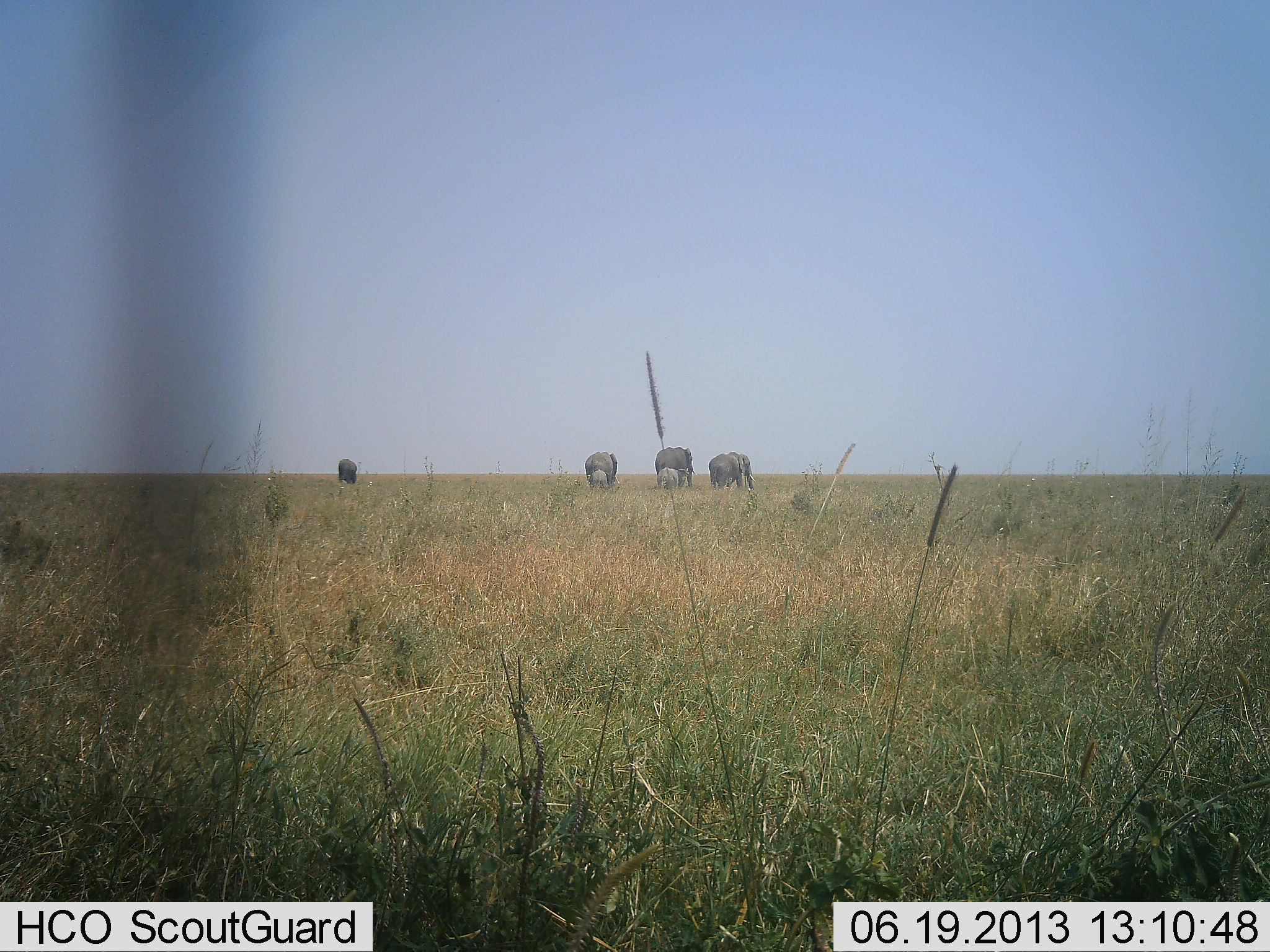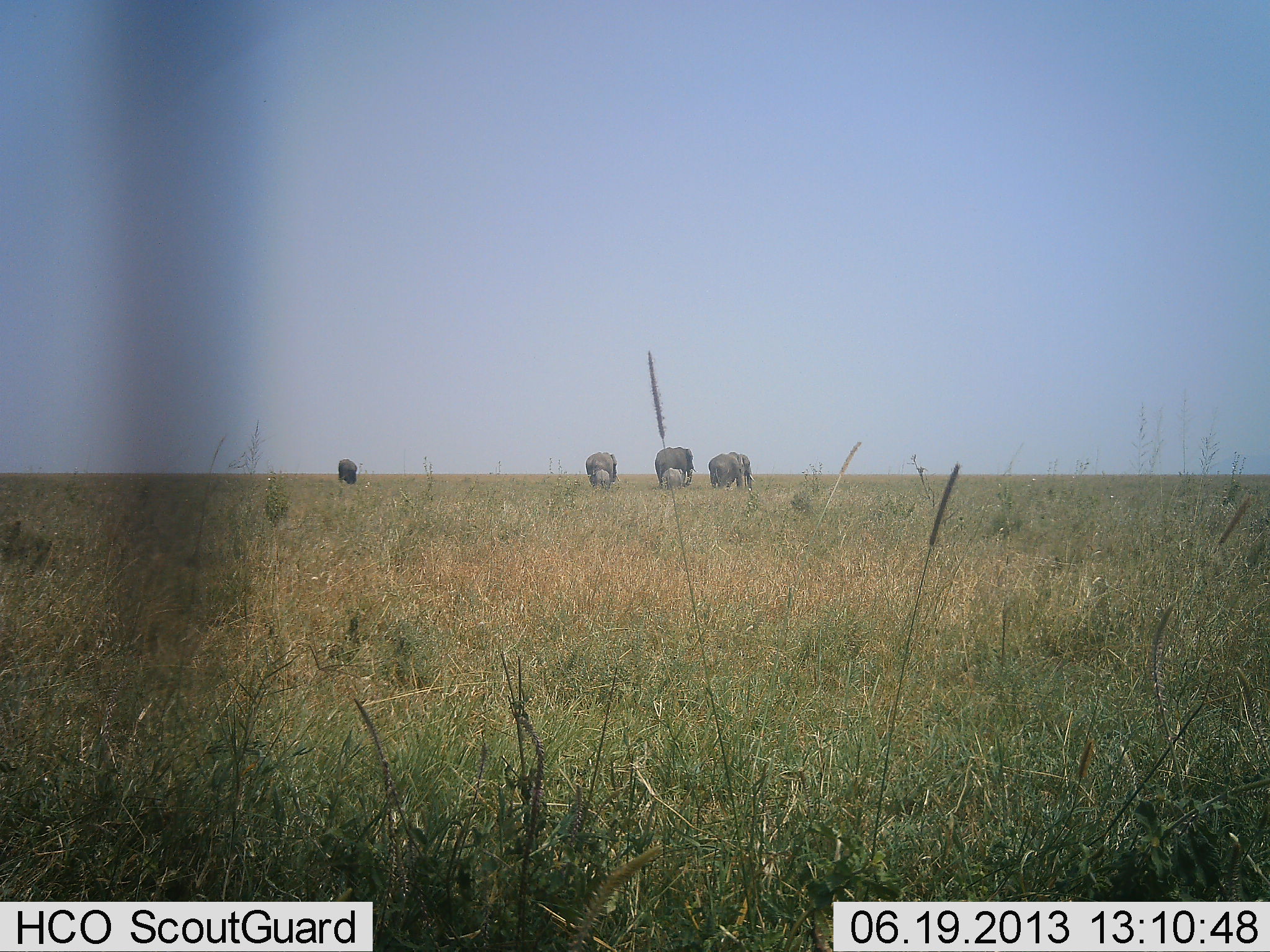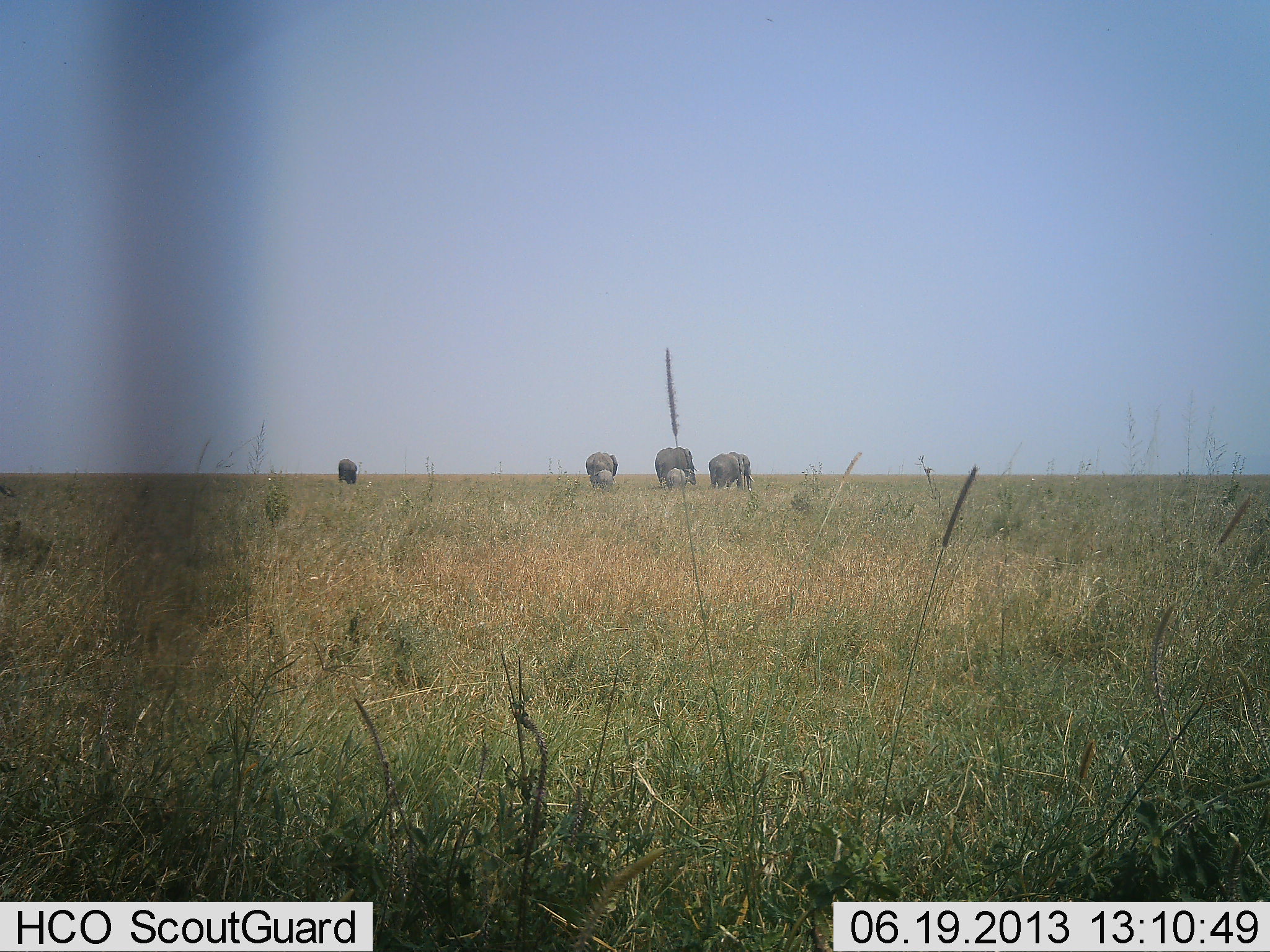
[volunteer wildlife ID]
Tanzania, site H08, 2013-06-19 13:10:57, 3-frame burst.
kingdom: Animalia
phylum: Chordata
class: Mammalia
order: Proboscidea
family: Elephantidae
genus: Loxodonta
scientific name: Loxodonta africana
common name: african bush elephant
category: elephant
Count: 6.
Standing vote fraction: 60%.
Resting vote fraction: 0%.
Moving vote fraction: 30%.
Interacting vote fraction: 0%.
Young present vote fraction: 60%.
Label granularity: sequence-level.